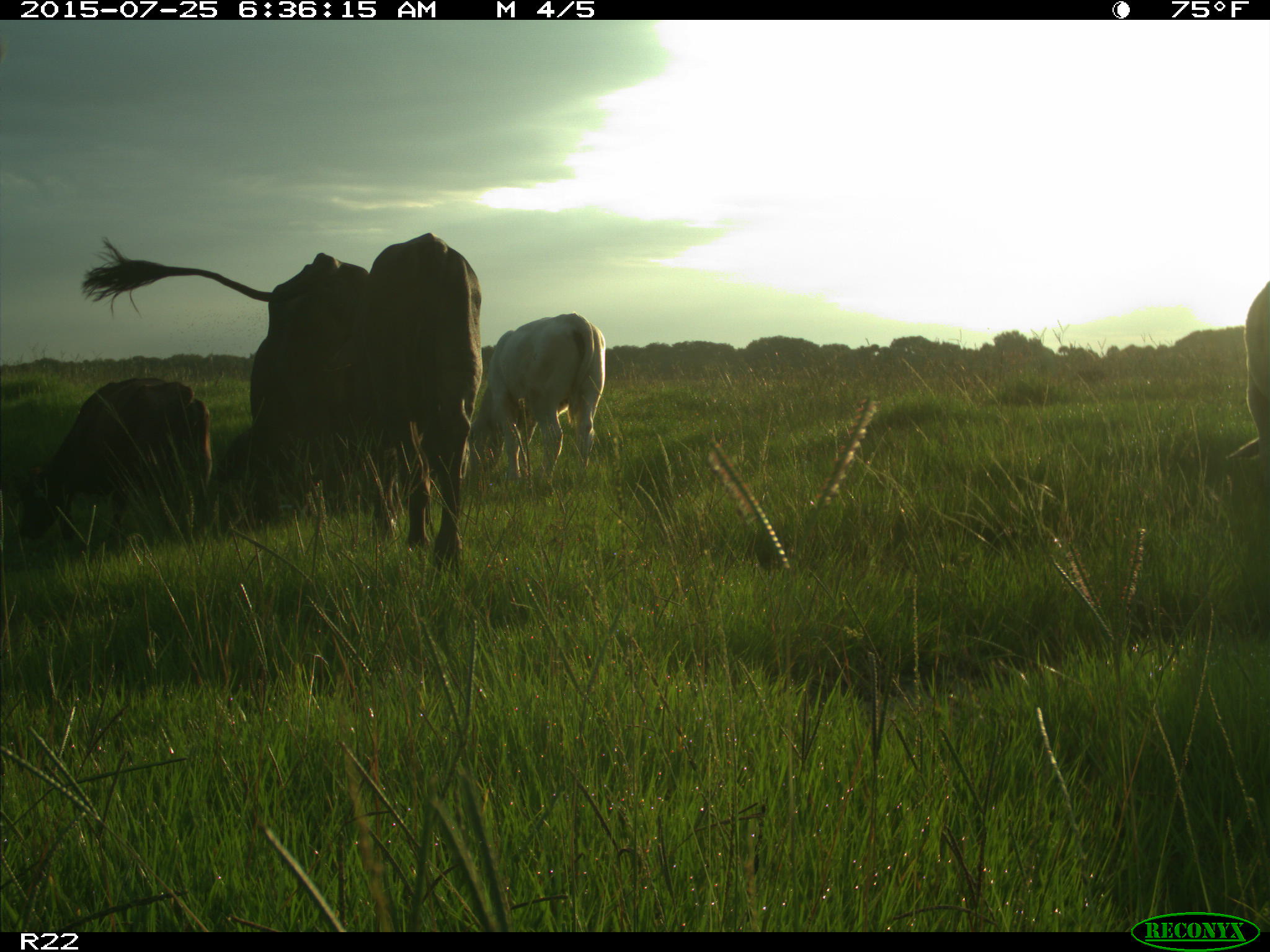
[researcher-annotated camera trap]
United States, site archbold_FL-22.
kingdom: Animalia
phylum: Chordata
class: Mammalia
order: Artiodactyla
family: Bovidae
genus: Bos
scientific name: Bos taurus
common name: domestic cow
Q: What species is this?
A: Bos taurus (domestic cow).